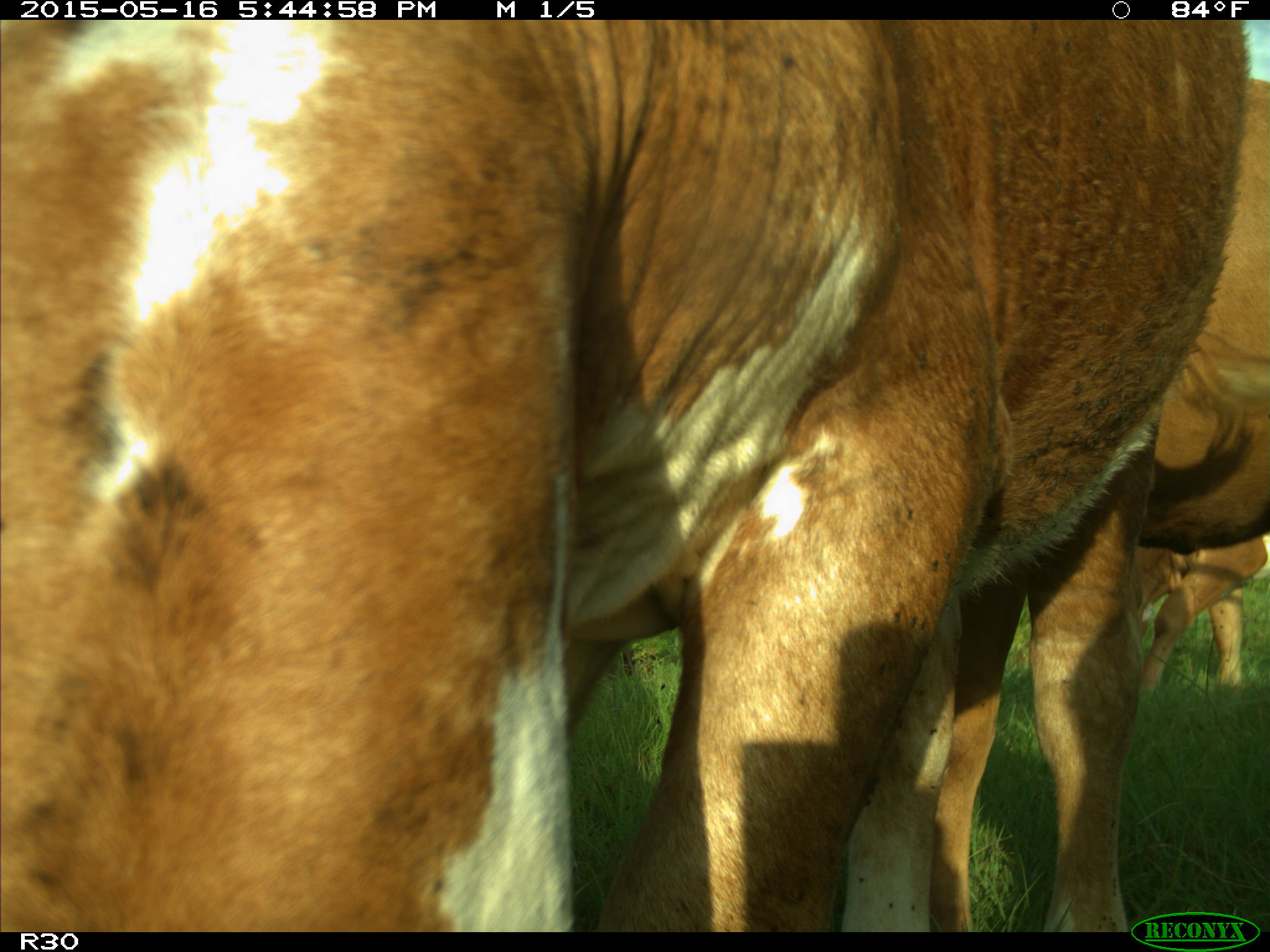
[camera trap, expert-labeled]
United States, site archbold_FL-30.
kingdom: Animalia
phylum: Chordata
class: Mammalia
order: Artiodactyla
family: Bovidae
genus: Bos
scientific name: Bos taurus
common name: domestic cow